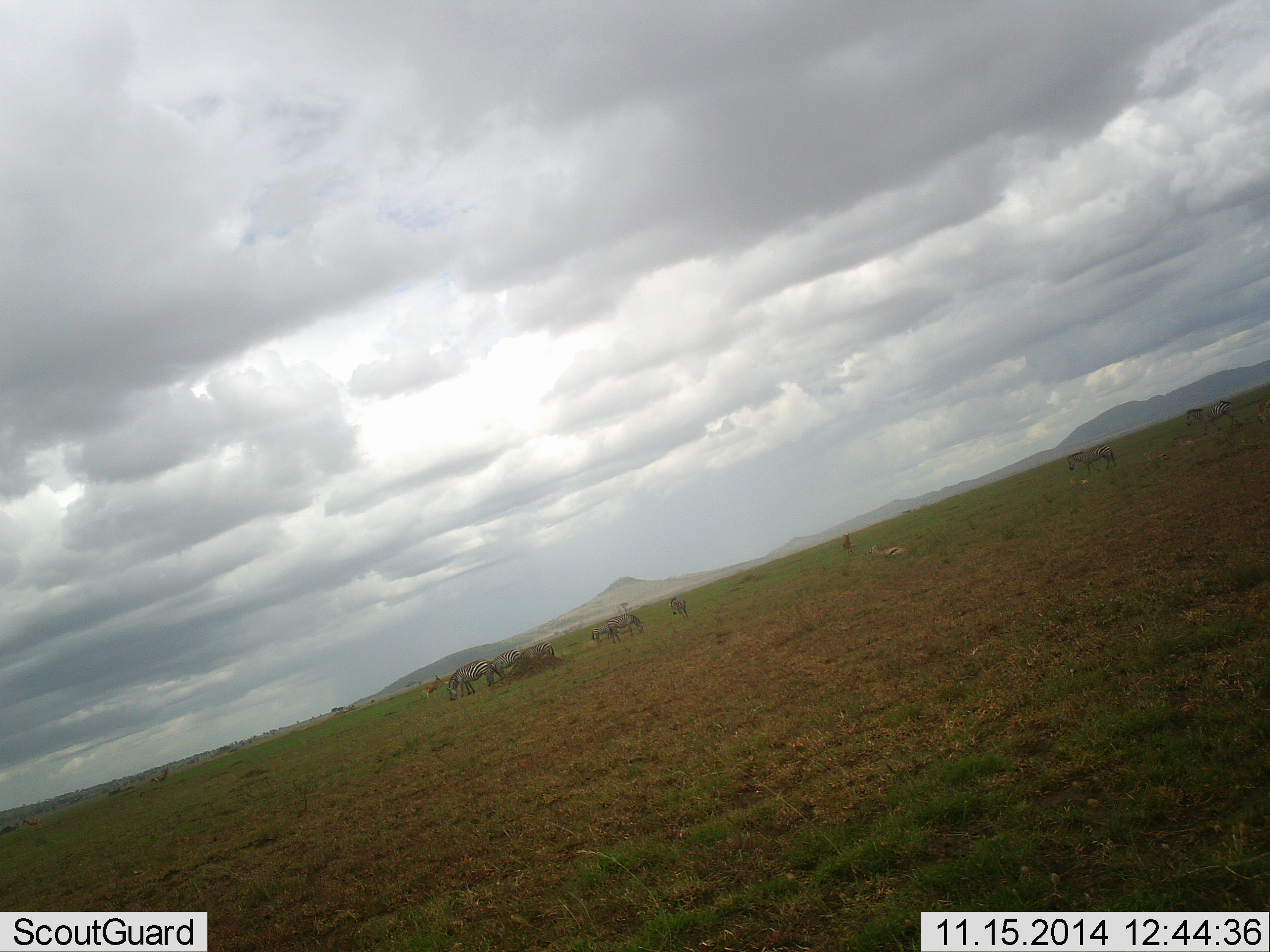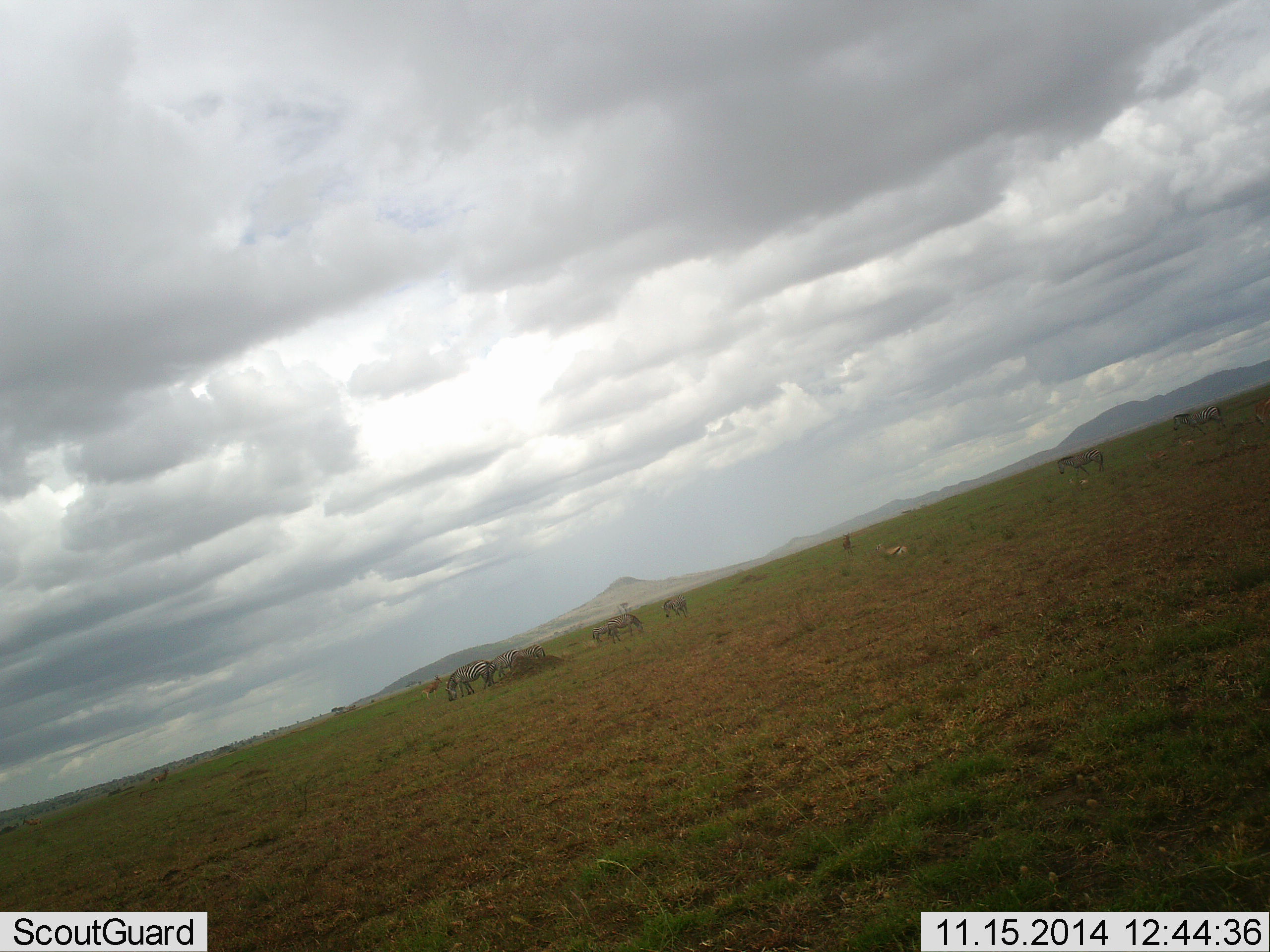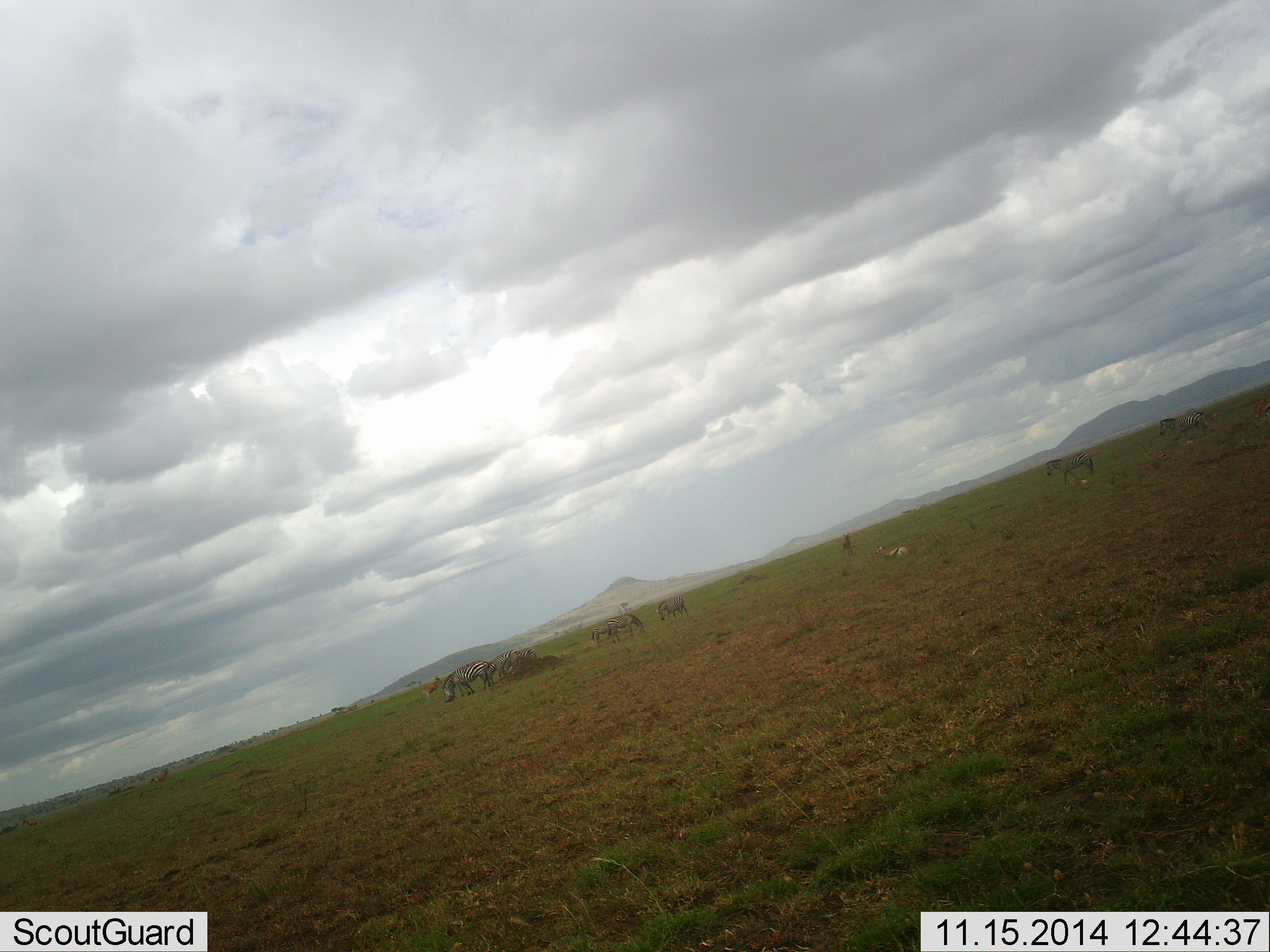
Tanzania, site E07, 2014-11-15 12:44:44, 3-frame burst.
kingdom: Animalia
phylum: Chordata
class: Mammalia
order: Artiodactyla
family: Bovidae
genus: Eudorcas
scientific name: Eudorcas thomsonii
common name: thomson's gazelle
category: gazellethomsons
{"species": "gazellethomsons (thomson's gazelle) (Eudorcas thomsonii)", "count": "2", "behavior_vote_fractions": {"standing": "58%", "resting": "67%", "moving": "8%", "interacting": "0%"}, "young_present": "0%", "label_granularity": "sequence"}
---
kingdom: Animalia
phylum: Chordata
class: Mammalia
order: Perissodactyla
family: Equidae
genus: Equus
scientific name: Equus quagga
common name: plains zebra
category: zebra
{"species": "zebra (plains zebra) (Equus quagga)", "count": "8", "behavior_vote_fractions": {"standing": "45%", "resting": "0%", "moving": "60%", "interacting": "5%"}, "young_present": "0%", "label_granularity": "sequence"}